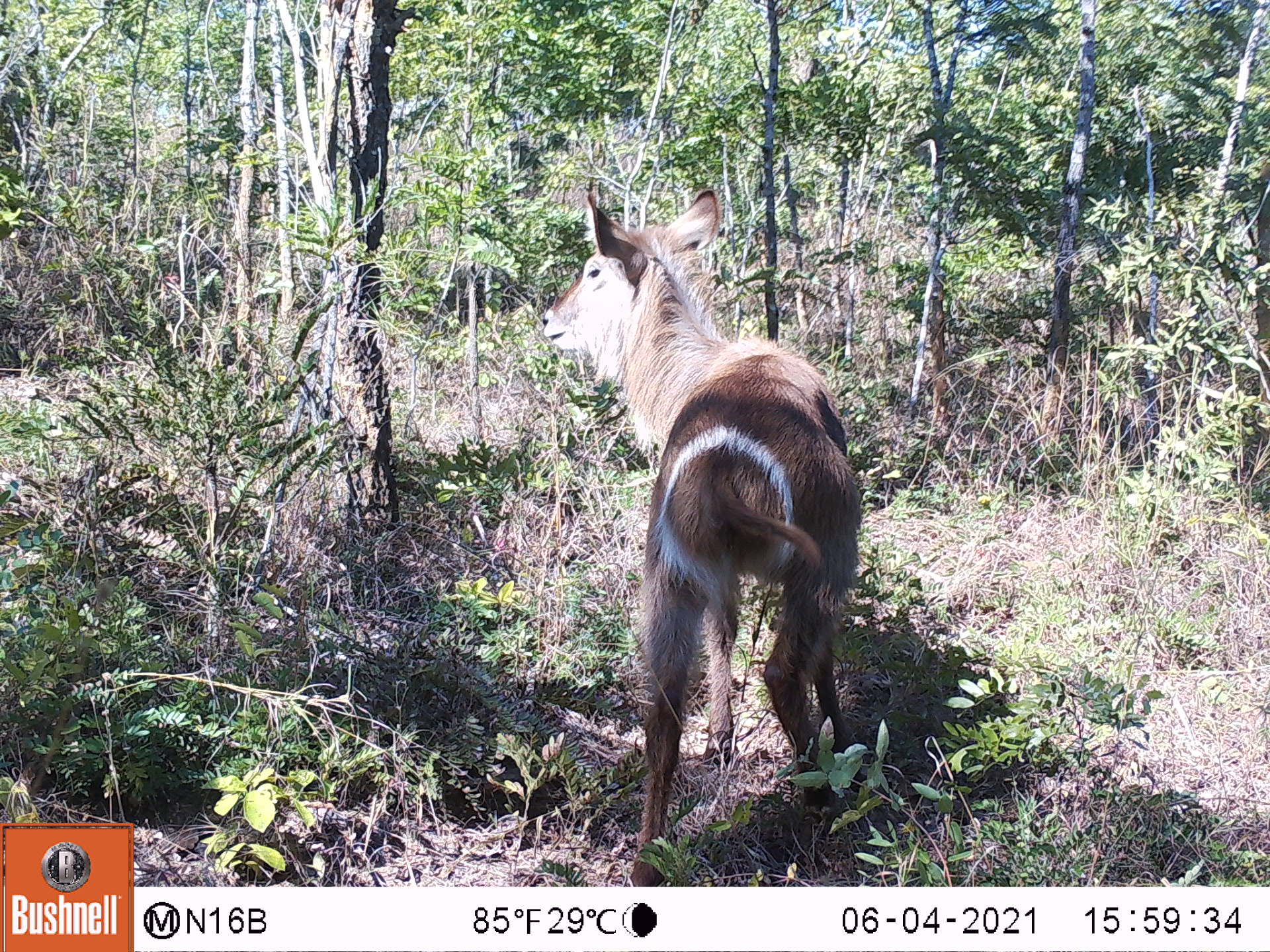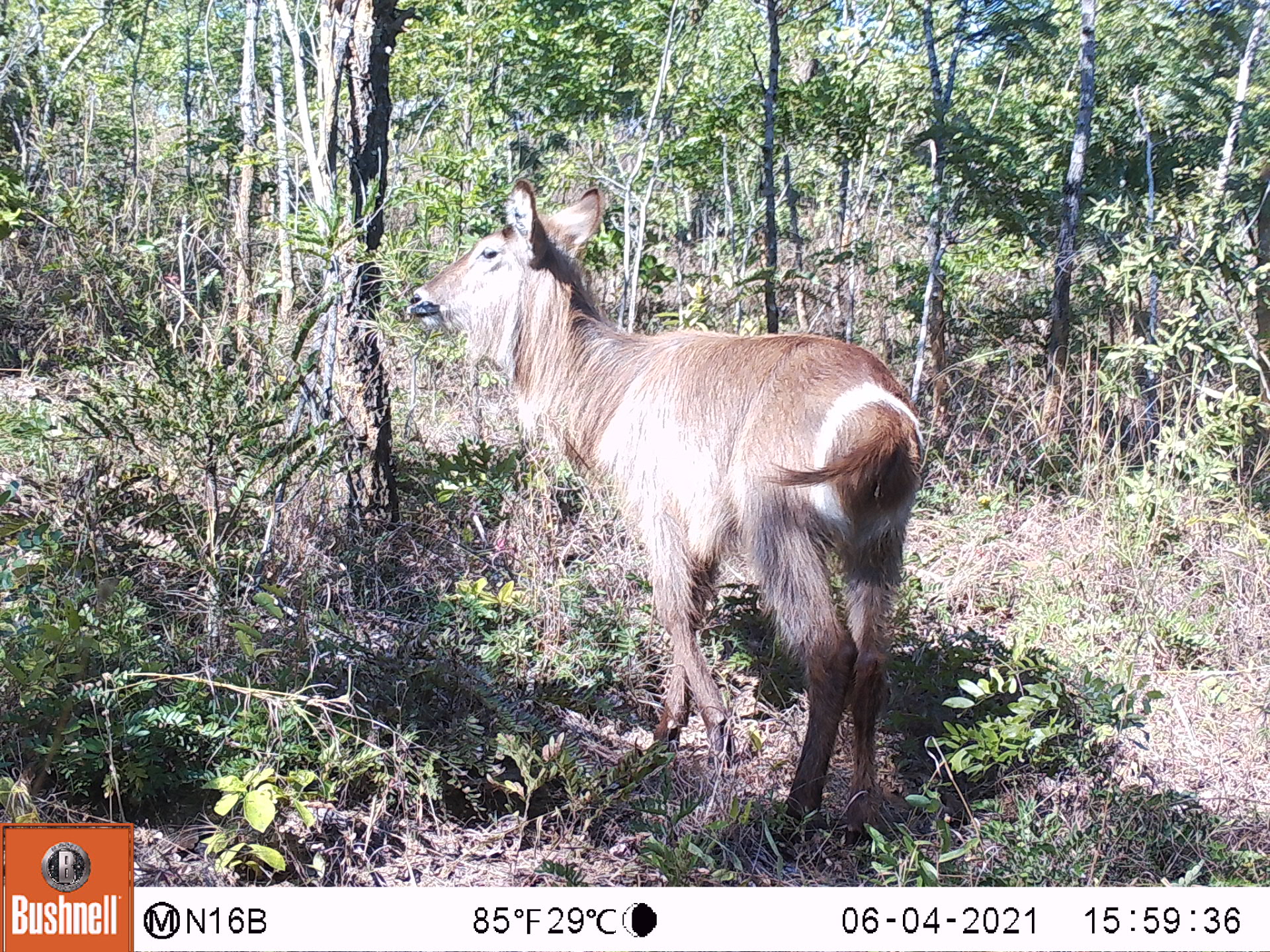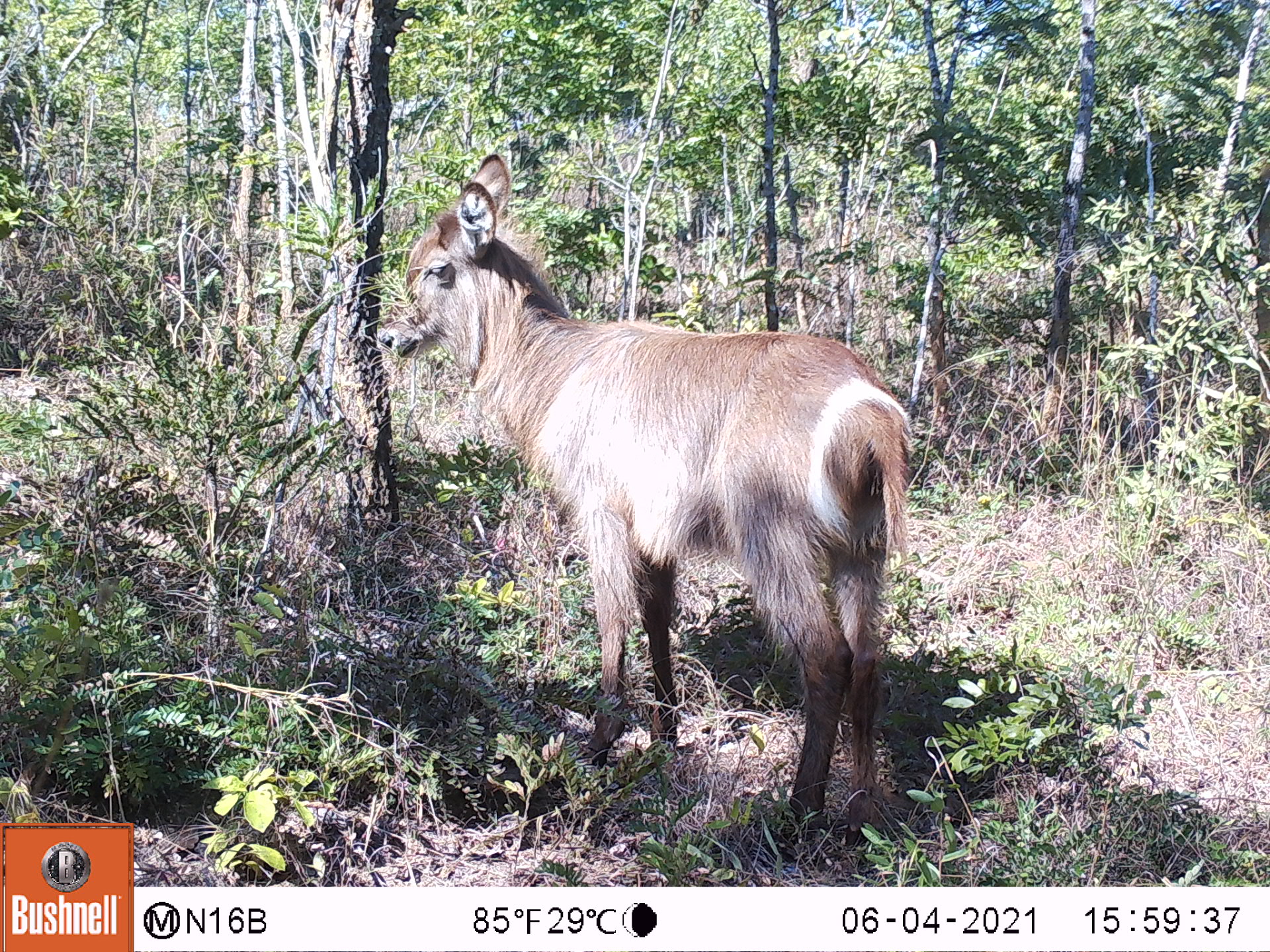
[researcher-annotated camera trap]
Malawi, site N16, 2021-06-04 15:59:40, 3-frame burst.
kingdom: Animalia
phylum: Chordata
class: Mammalia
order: Artiodactyla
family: Bovidae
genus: Kobus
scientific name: Kobus ellipsiprymnus ellipsiprymnus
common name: common waterbuck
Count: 1.